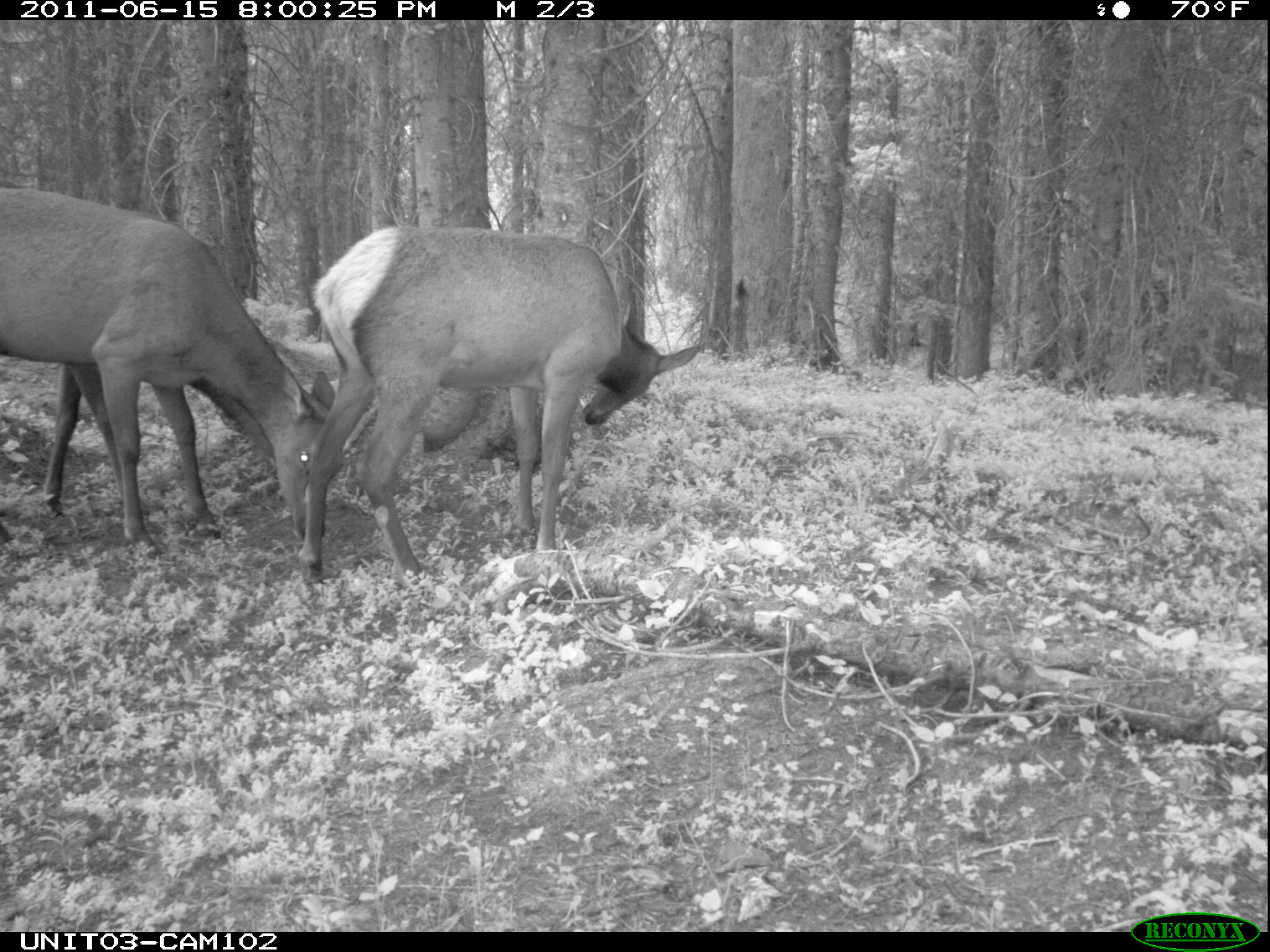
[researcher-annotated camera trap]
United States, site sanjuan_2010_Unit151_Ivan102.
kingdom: Animalia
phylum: Chordata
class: Mammalia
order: Artiodactyla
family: Cervidae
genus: Cervus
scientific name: Cervus elaphus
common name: red deer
Cervus elaphus (red deer).